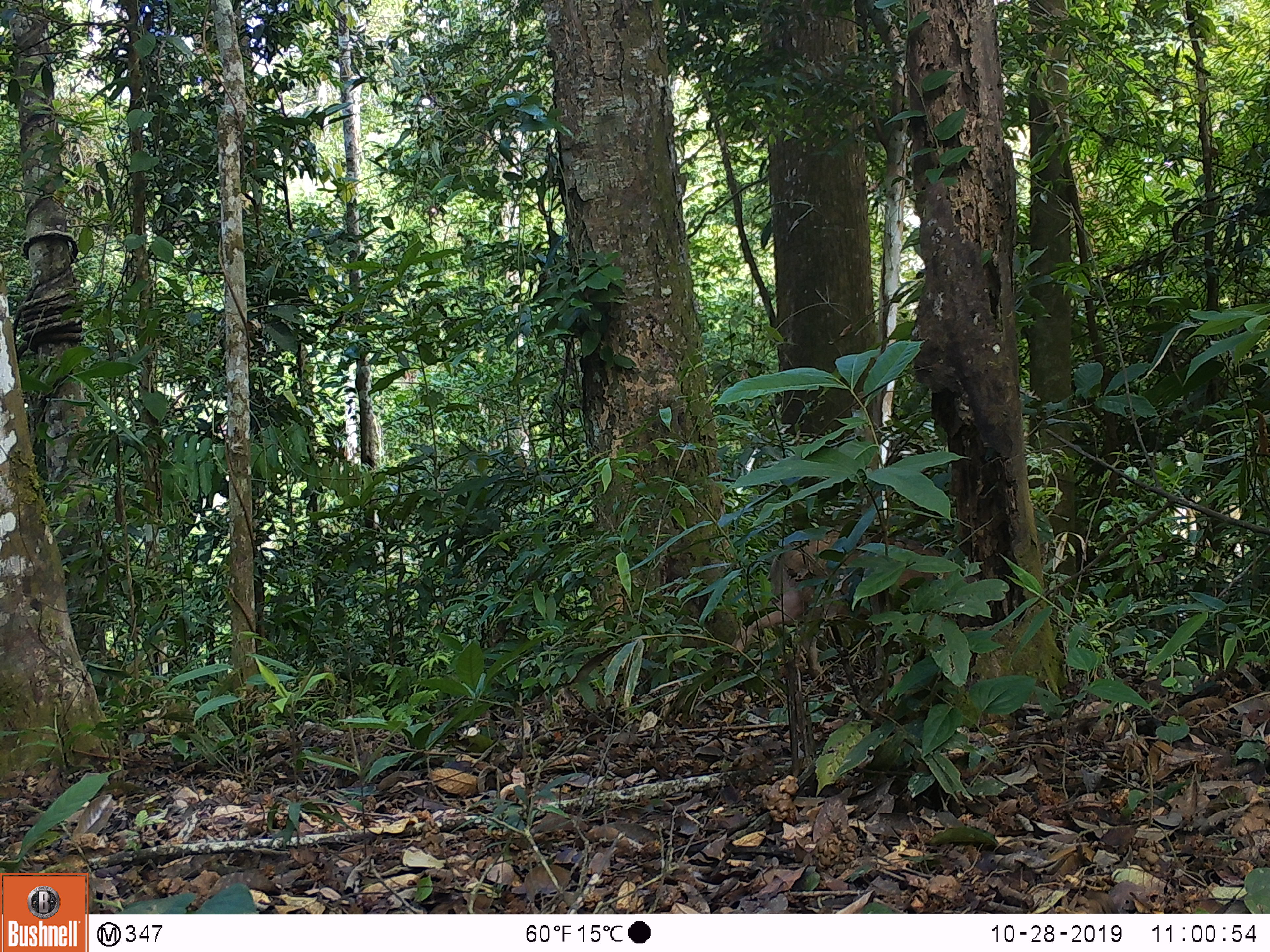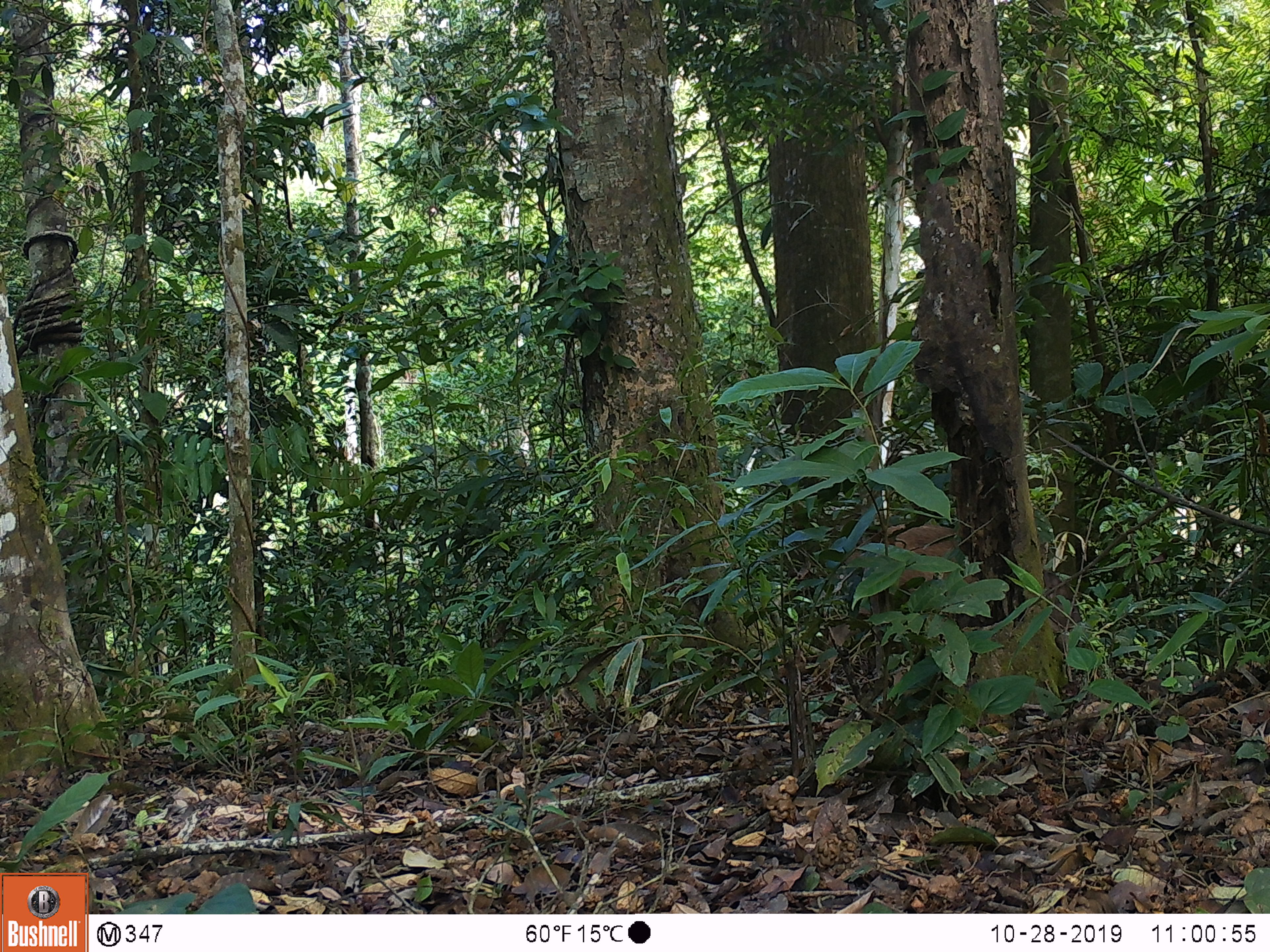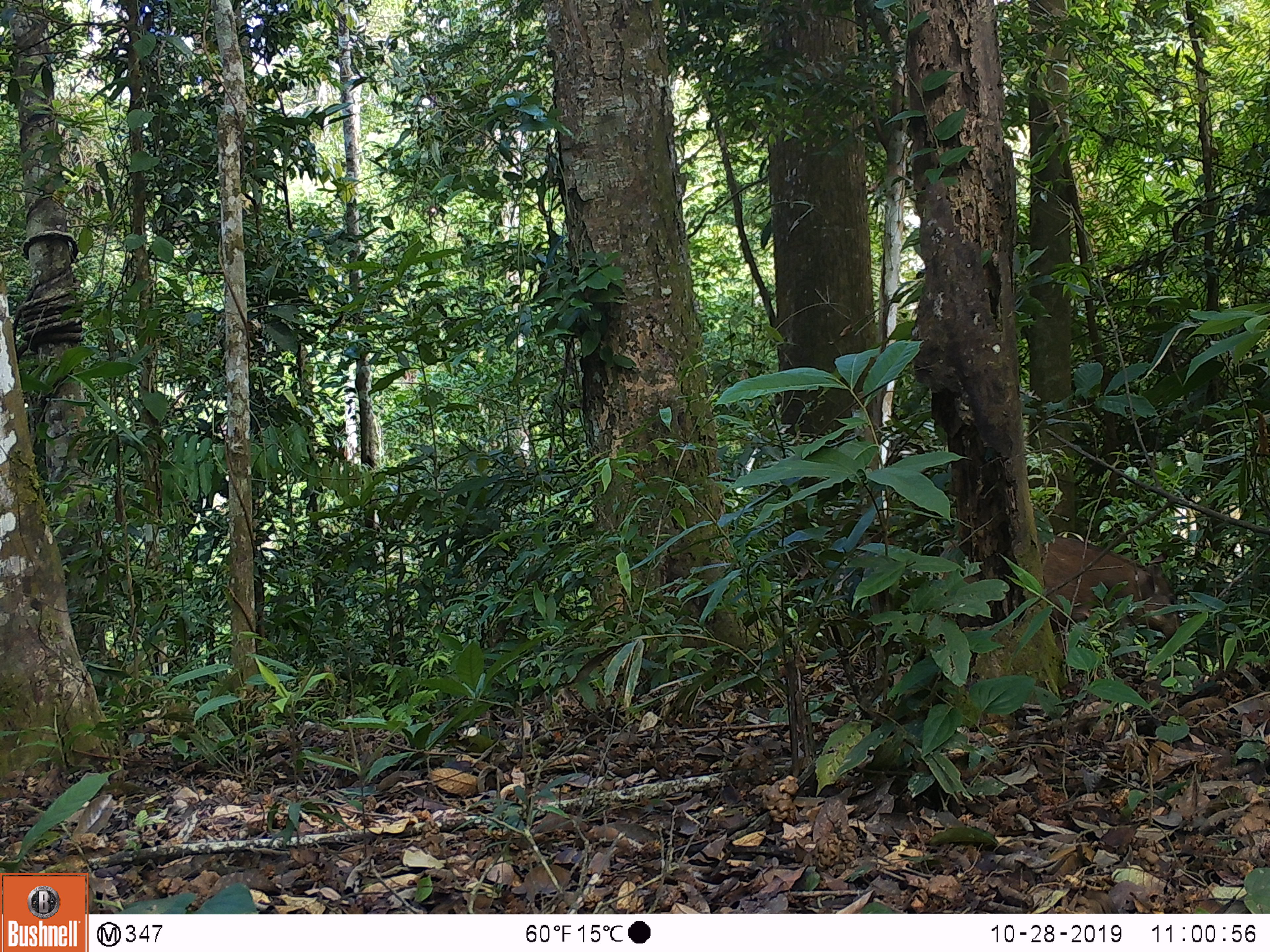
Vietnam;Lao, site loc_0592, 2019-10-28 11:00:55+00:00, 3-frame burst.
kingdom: Animalia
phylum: Chordata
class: Mammalia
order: Artiodactyla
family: Suidae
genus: Sus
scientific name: Sus scrofa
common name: eurasian wild pig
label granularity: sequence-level